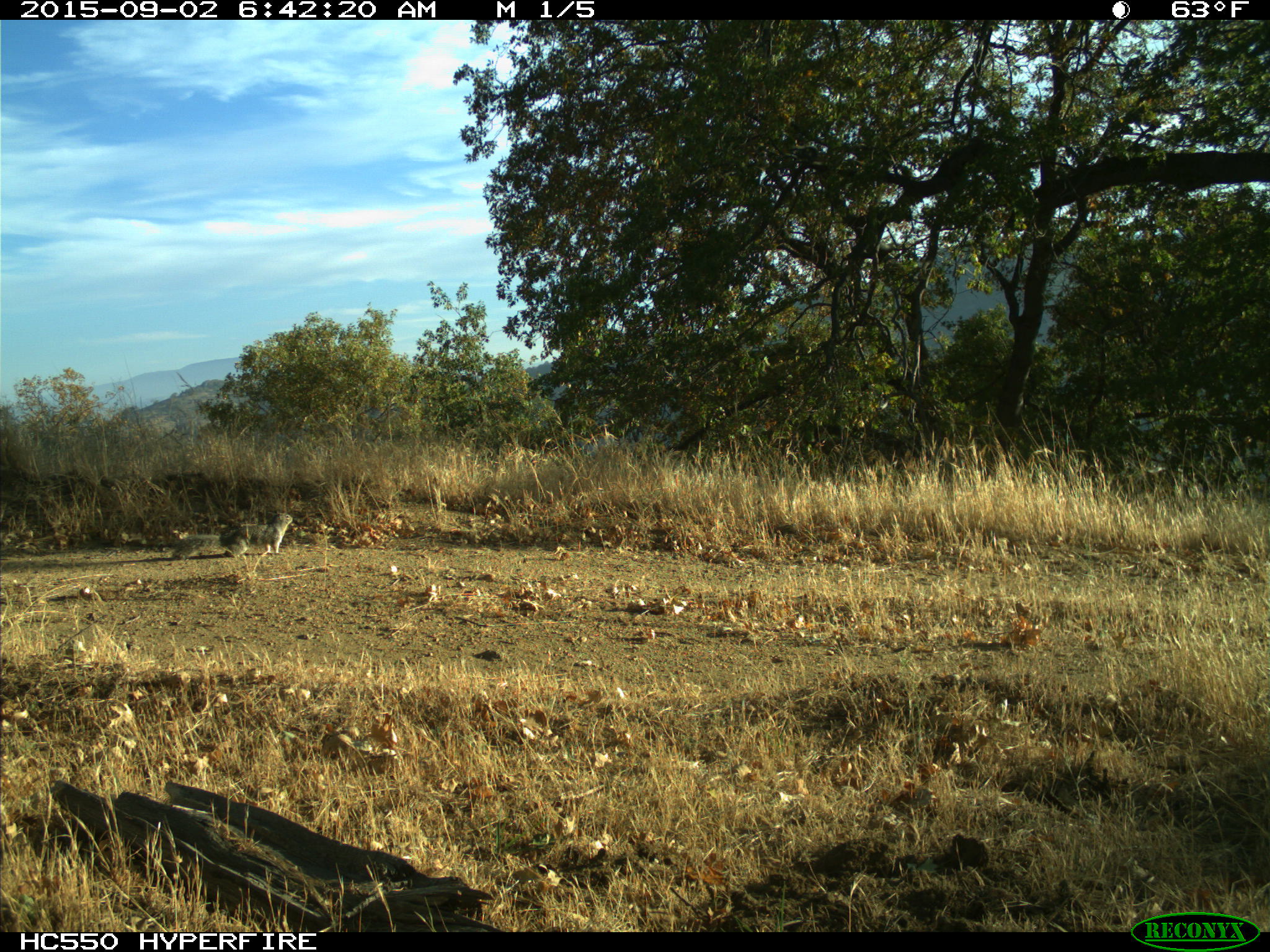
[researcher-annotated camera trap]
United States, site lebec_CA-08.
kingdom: Animalia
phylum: Chordata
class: Mammalia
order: Rodentia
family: Sciuridae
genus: Otospermophilus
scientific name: Otospermophilus beecheyi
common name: california ground squirrel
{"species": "Otospermophilus beecheyi (california ground squirrel)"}